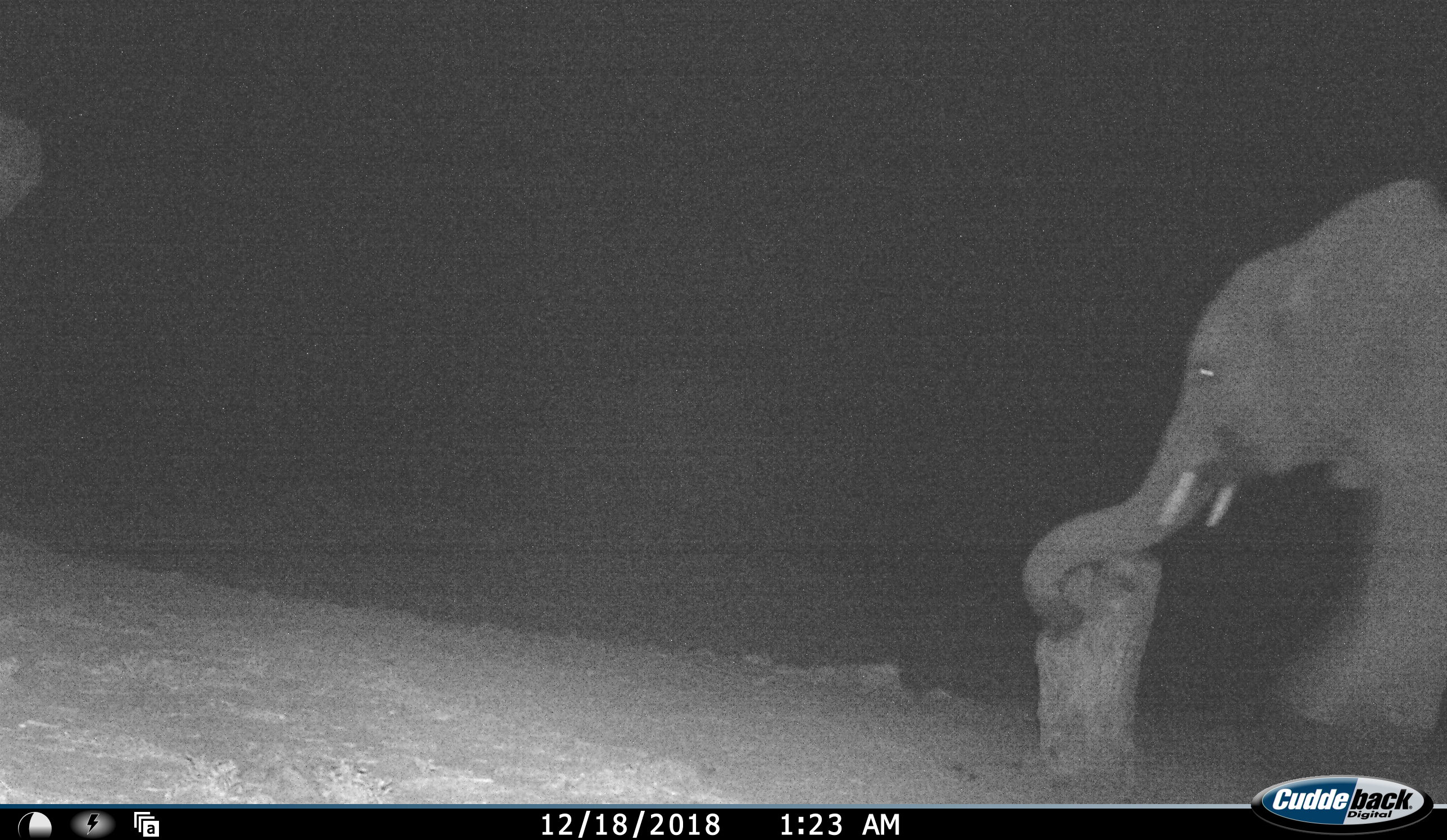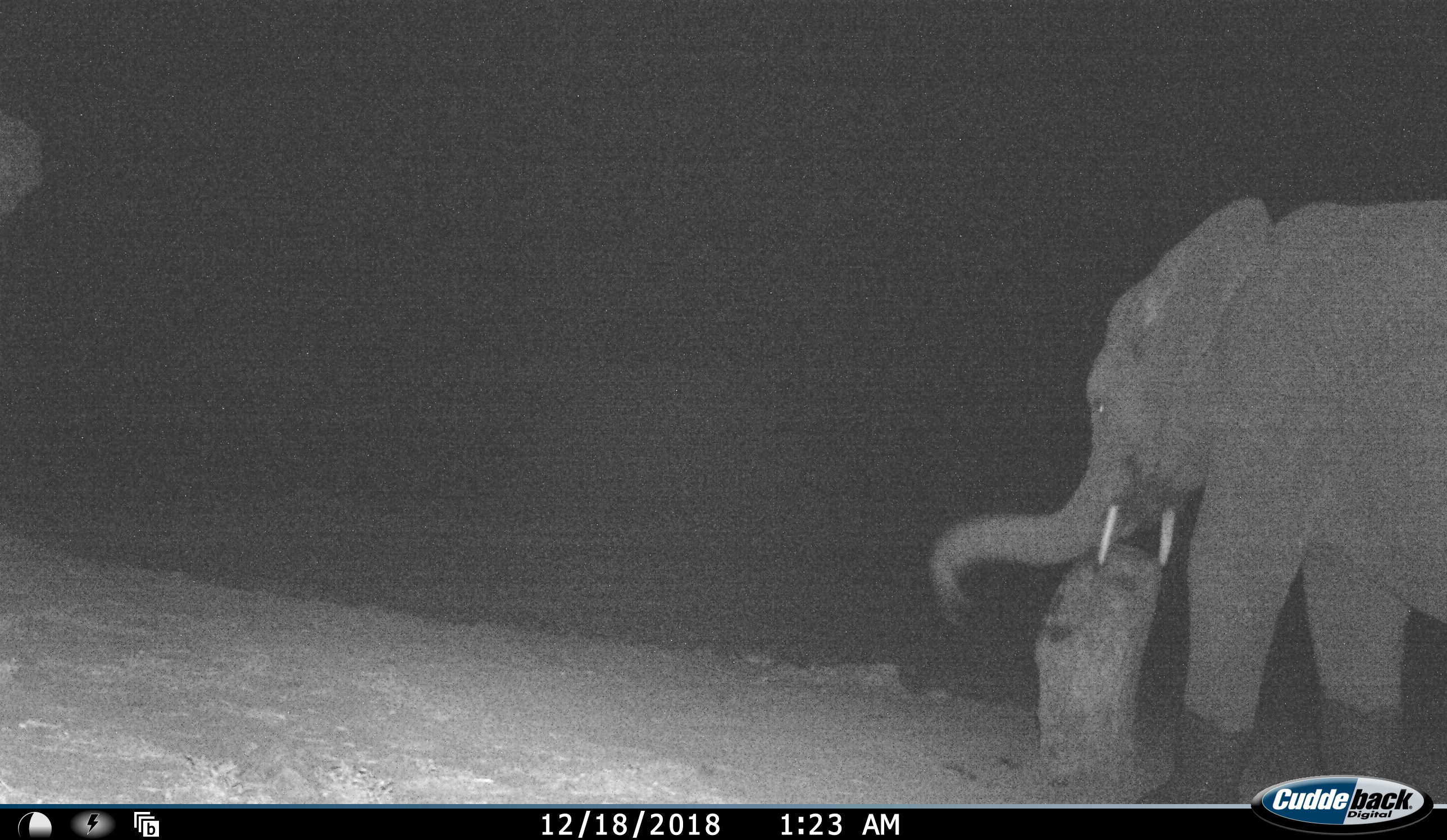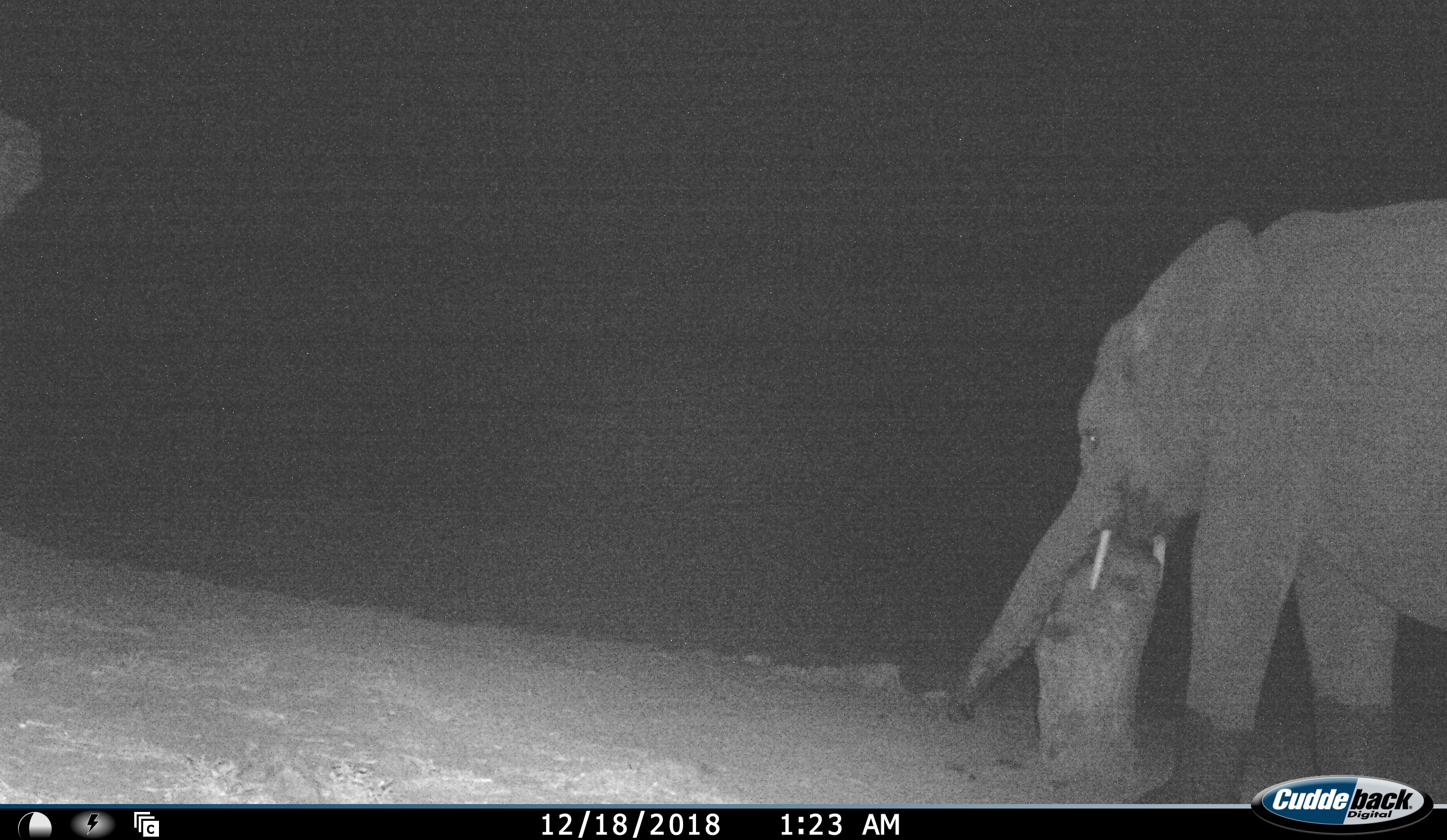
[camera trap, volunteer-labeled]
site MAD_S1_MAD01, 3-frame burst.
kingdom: Animalia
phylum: Chordata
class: Mammalia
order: Proboscidea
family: Elephantidae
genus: Loxodonta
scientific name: Loxodonta africana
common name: african bush elephant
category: elephant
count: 1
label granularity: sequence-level